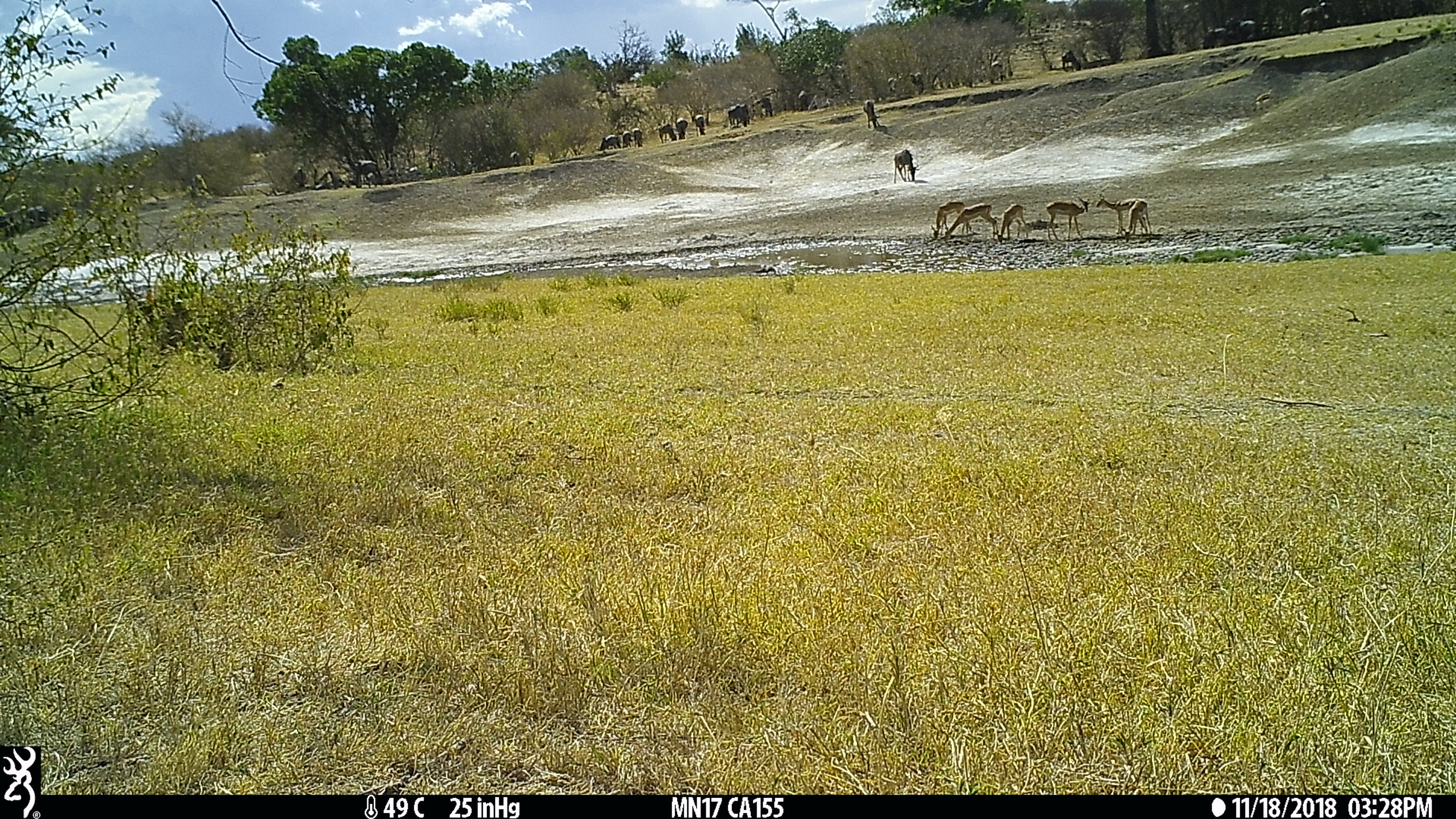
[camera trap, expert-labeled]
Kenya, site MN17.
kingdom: Animalia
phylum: Chordata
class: Mammalia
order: Artiodactyla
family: Bovidae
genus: Aepyceros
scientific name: Aepyceros melampus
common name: impala